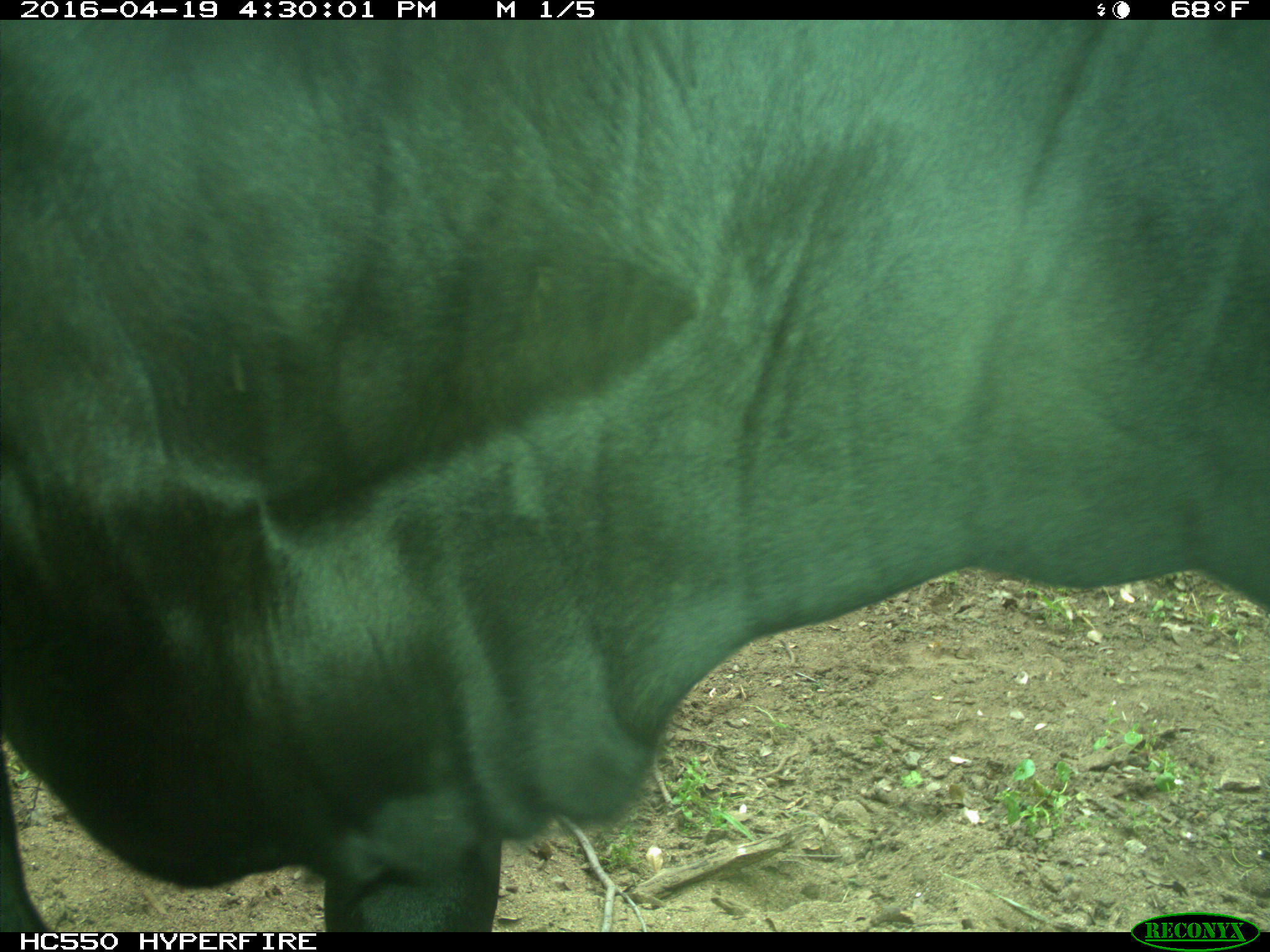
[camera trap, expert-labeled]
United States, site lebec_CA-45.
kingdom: Animalia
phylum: Chordata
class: Mammalia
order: Artiodactyla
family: Bovidae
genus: Bos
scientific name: Bos taurus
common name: domestic cow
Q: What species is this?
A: Bos taurus (domestic cow).